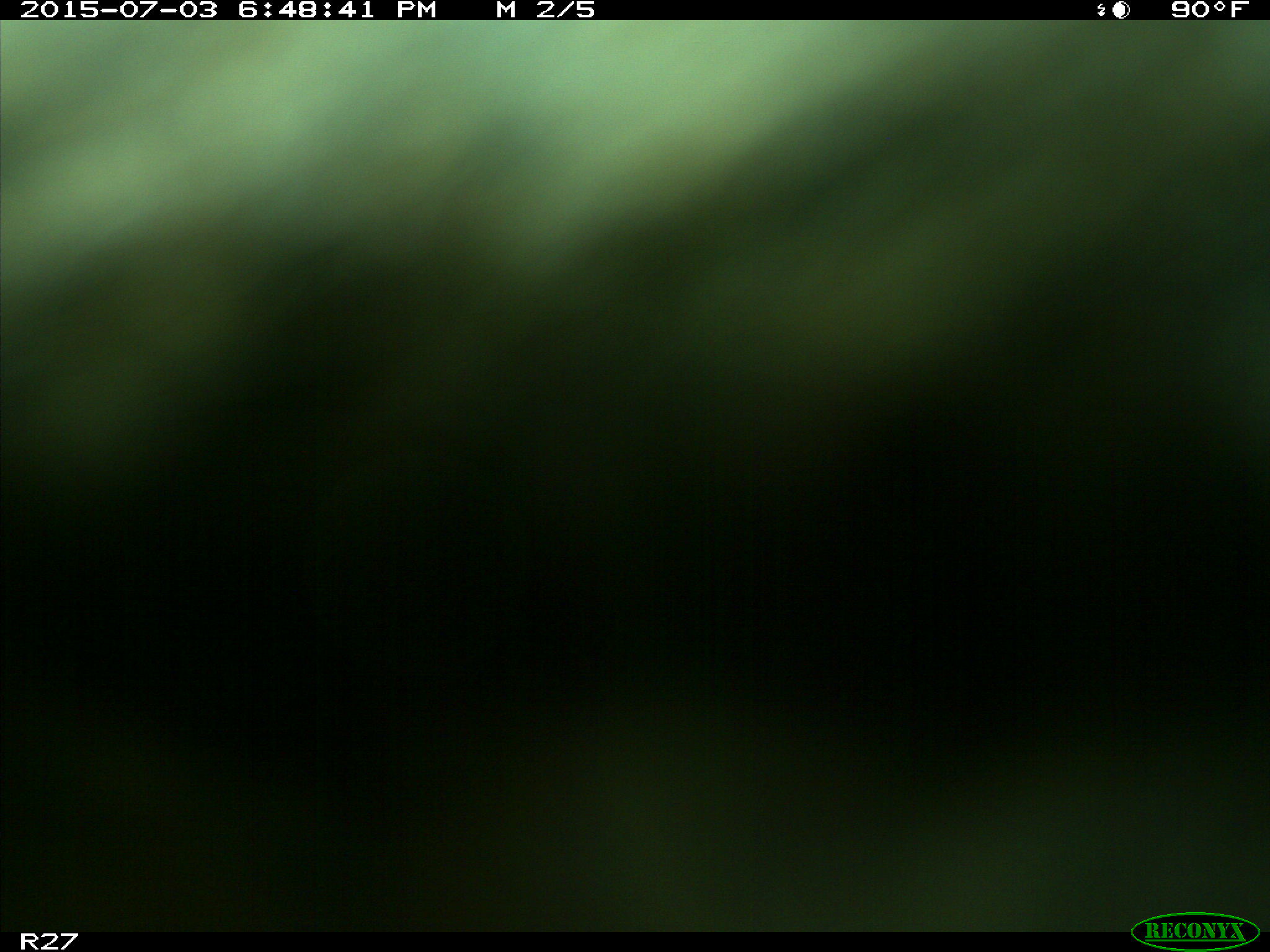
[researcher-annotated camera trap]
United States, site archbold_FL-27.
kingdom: Animalia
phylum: Chordata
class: Mammalia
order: Artiodactyla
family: Bovidae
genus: Bos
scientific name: Bos taurus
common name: domestic cow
Bos taurus (domestic cow).